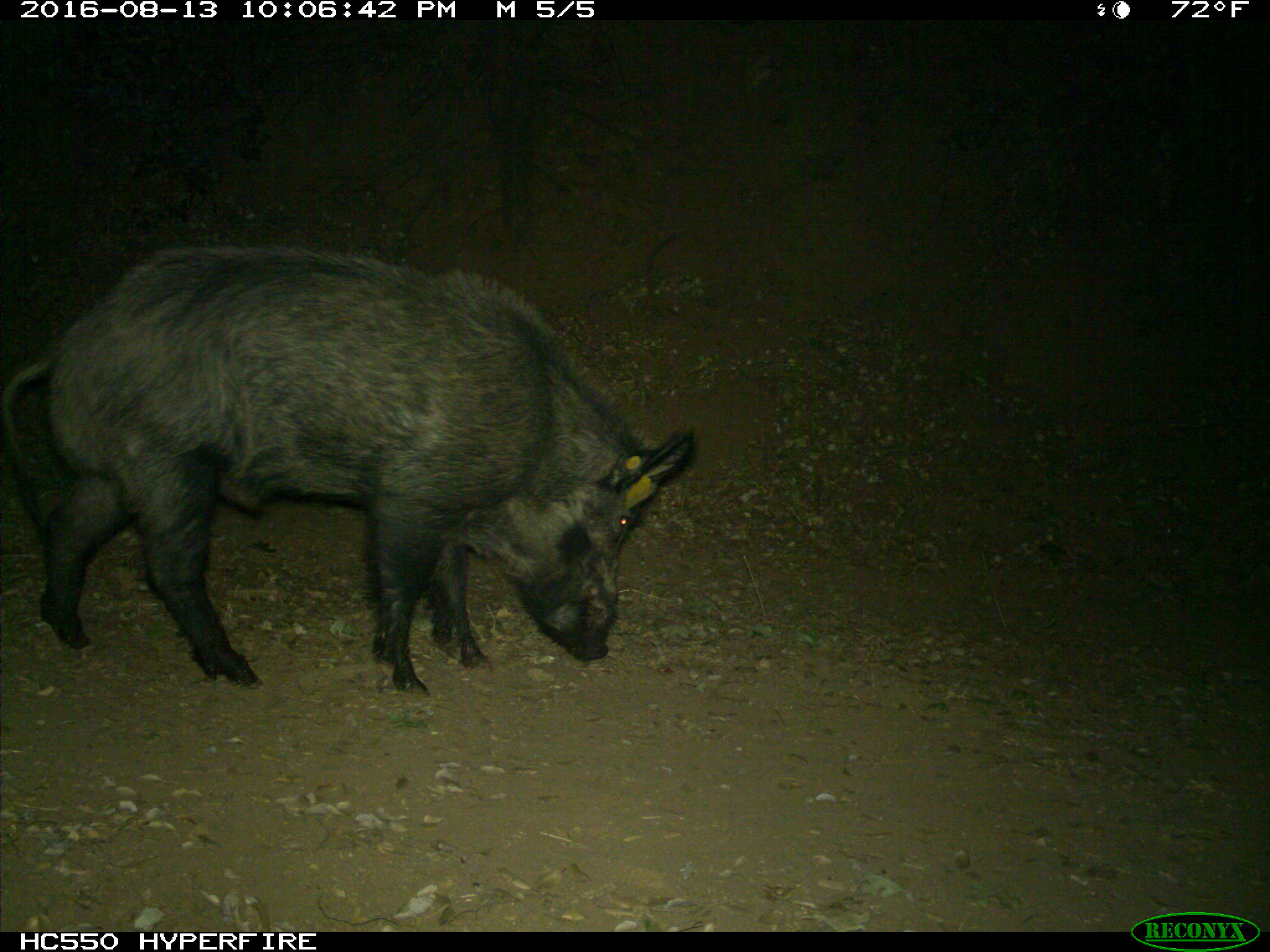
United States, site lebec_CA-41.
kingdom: Animalia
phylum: Chordata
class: Mammalia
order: Artiodactyla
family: Suidae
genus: Sus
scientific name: Sus scrofa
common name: wild boar